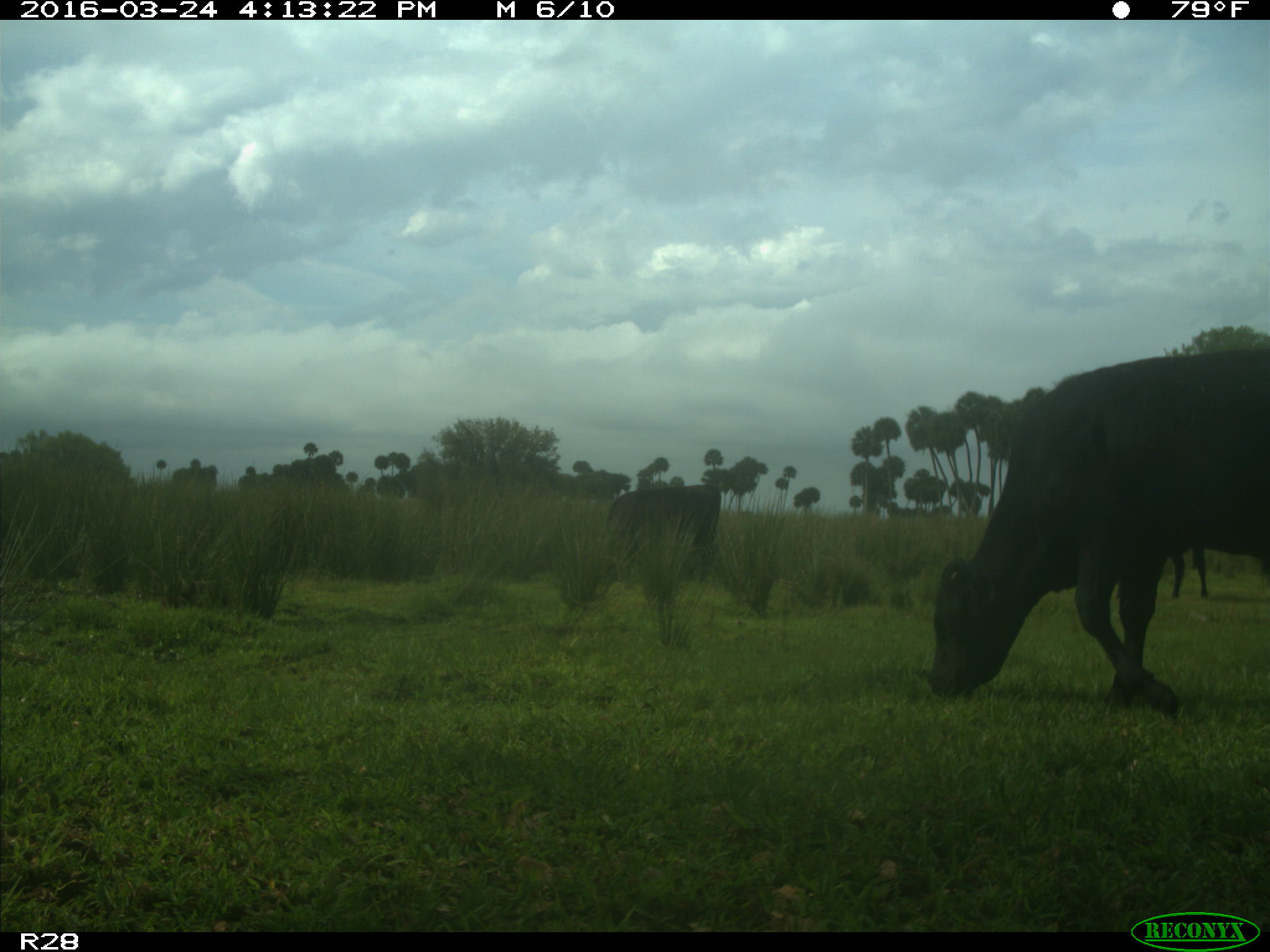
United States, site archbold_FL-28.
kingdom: Animalia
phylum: Chordata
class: Mammalia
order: Artiodactyla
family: Bovidae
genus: Bos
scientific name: Bos taurus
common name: domestic cow